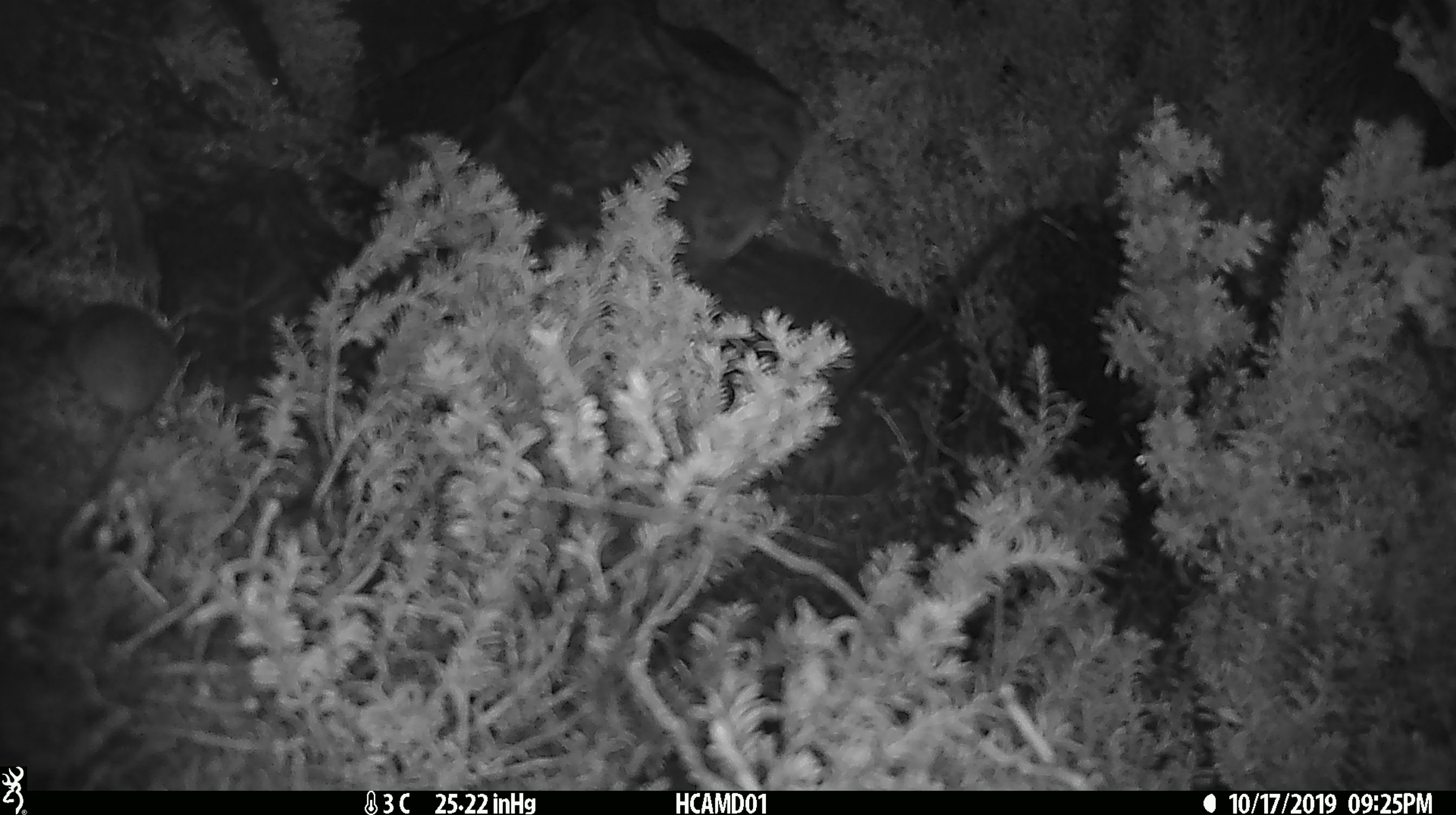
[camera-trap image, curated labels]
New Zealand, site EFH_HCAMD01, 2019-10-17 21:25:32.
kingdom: Animalia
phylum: Chordata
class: Mammalia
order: Rodentia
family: Muridae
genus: Mus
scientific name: Mus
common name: mouse